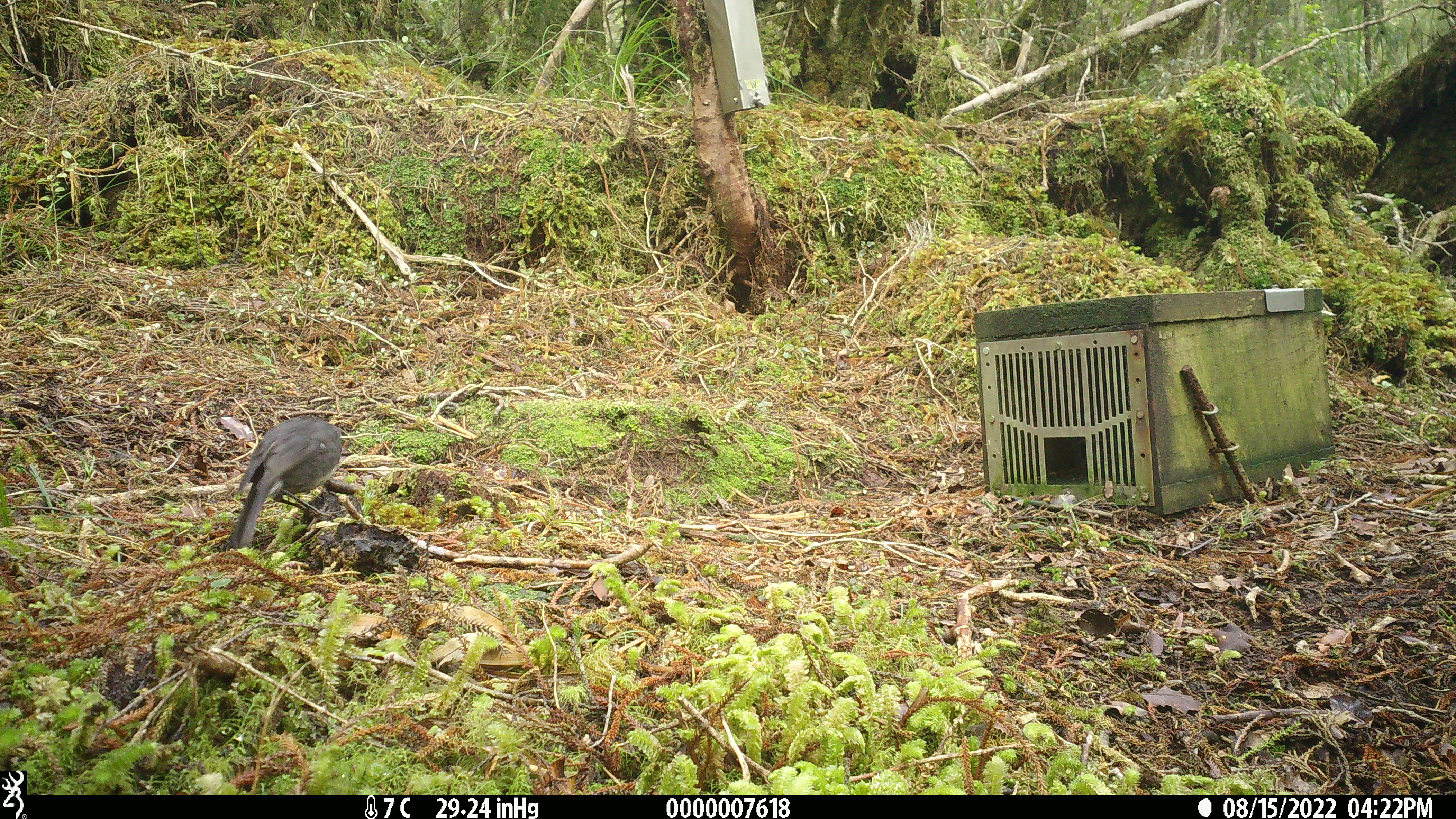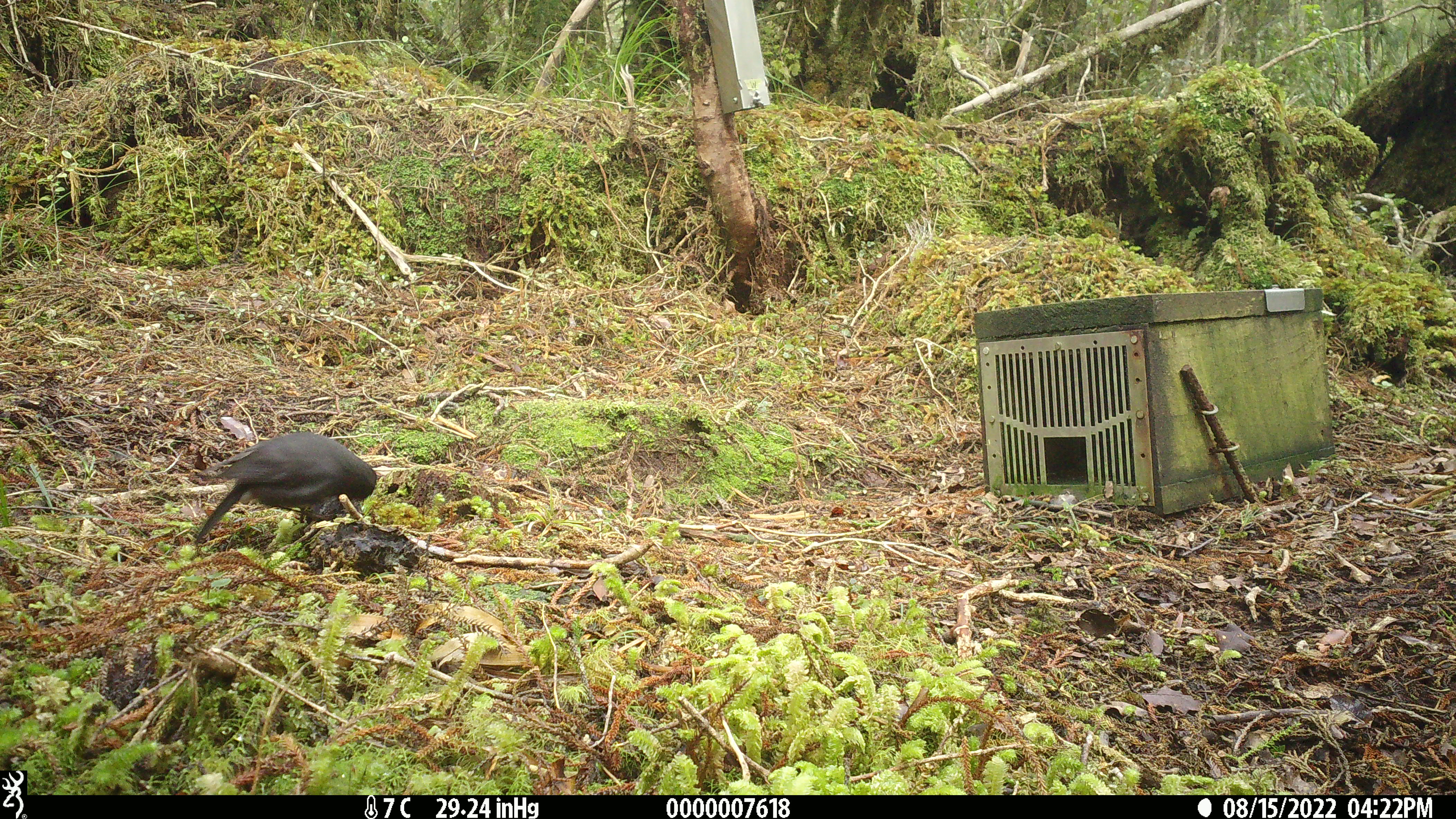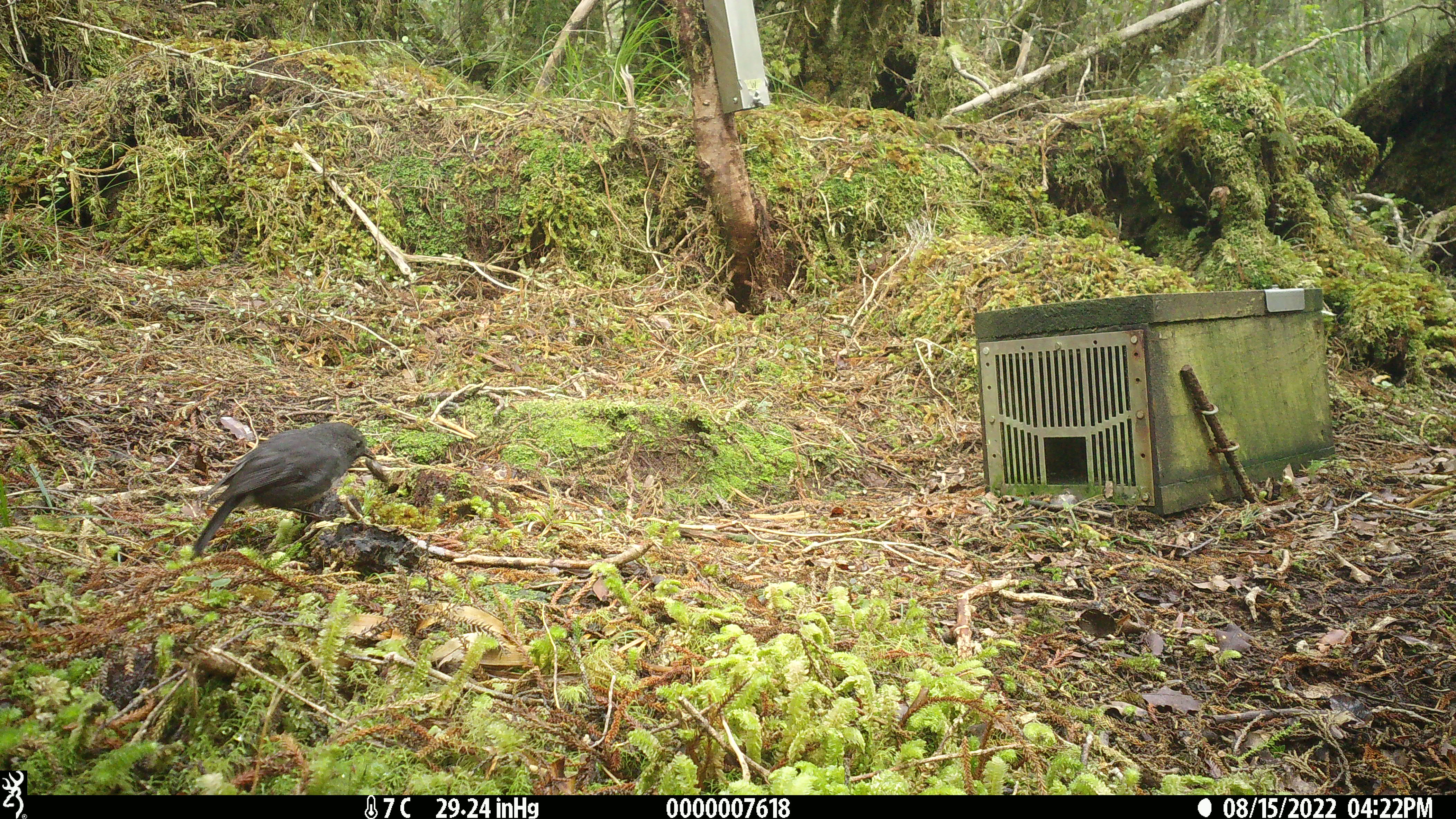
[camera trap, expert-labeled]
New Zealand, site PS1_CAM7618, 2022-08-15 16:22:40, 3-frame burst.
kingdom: Animalia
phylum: Chordata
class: Aves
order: Passeriformes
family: Petroicidae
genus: Petroica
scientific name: Petroica australis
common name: new zealand robin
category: robin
Robin (new zealand robin) (Petroica australis).